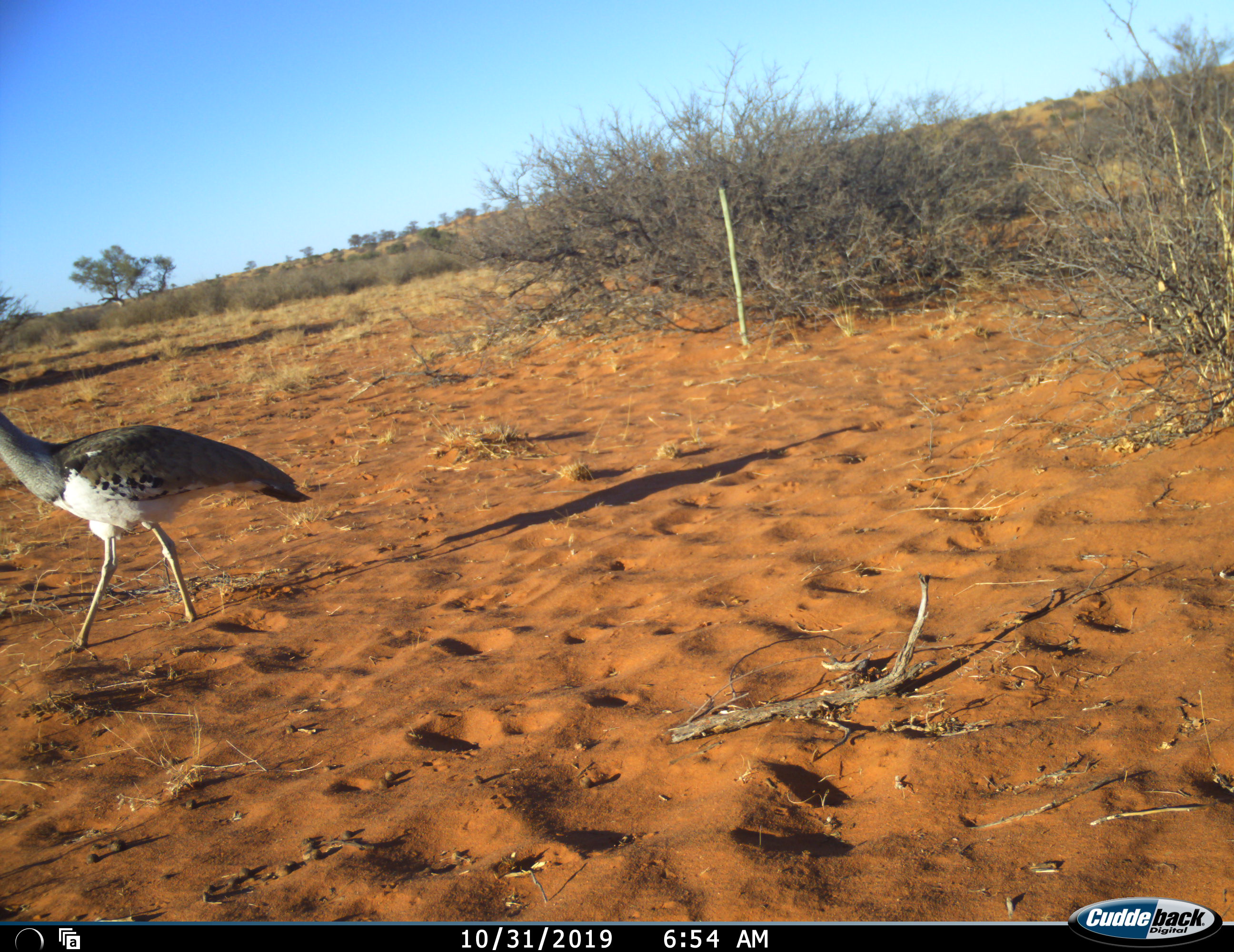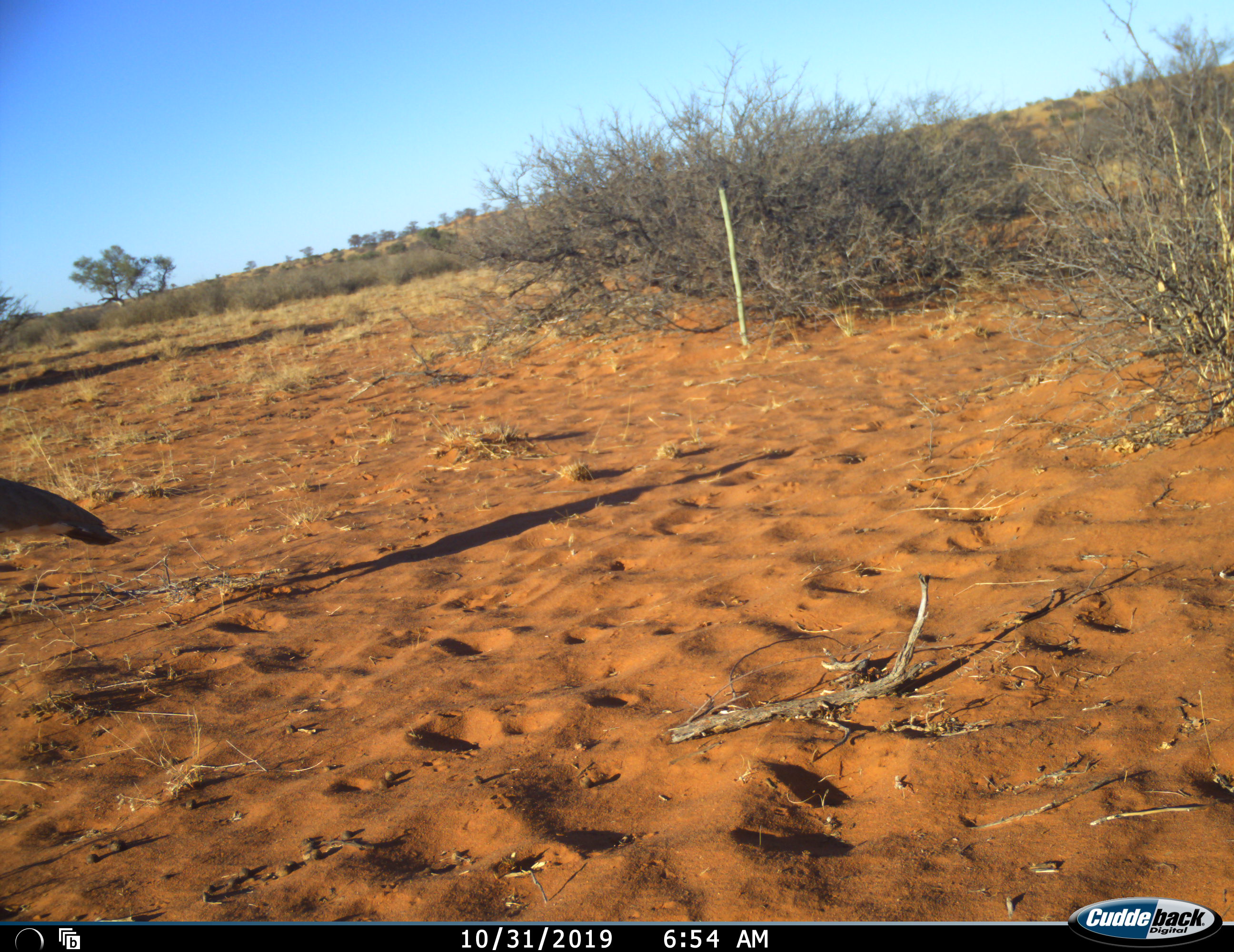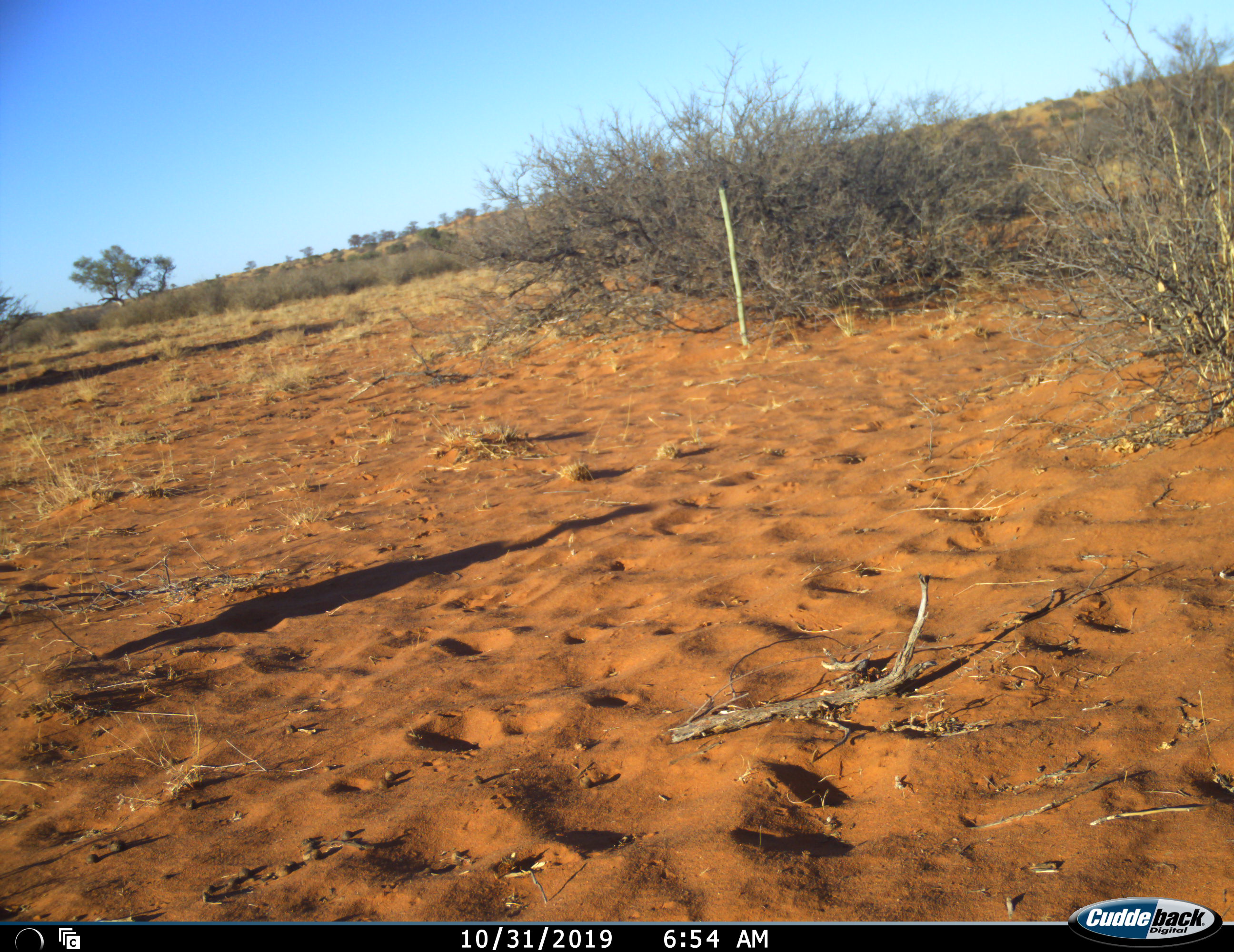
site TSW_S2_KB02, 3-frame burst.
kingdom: Animalia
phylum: Chordata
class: Aves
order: Otidiformes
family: Otididae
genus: Ardeotis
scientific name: Ardeotis kori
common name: kori bustard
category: bustardkori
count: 1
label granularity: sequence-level